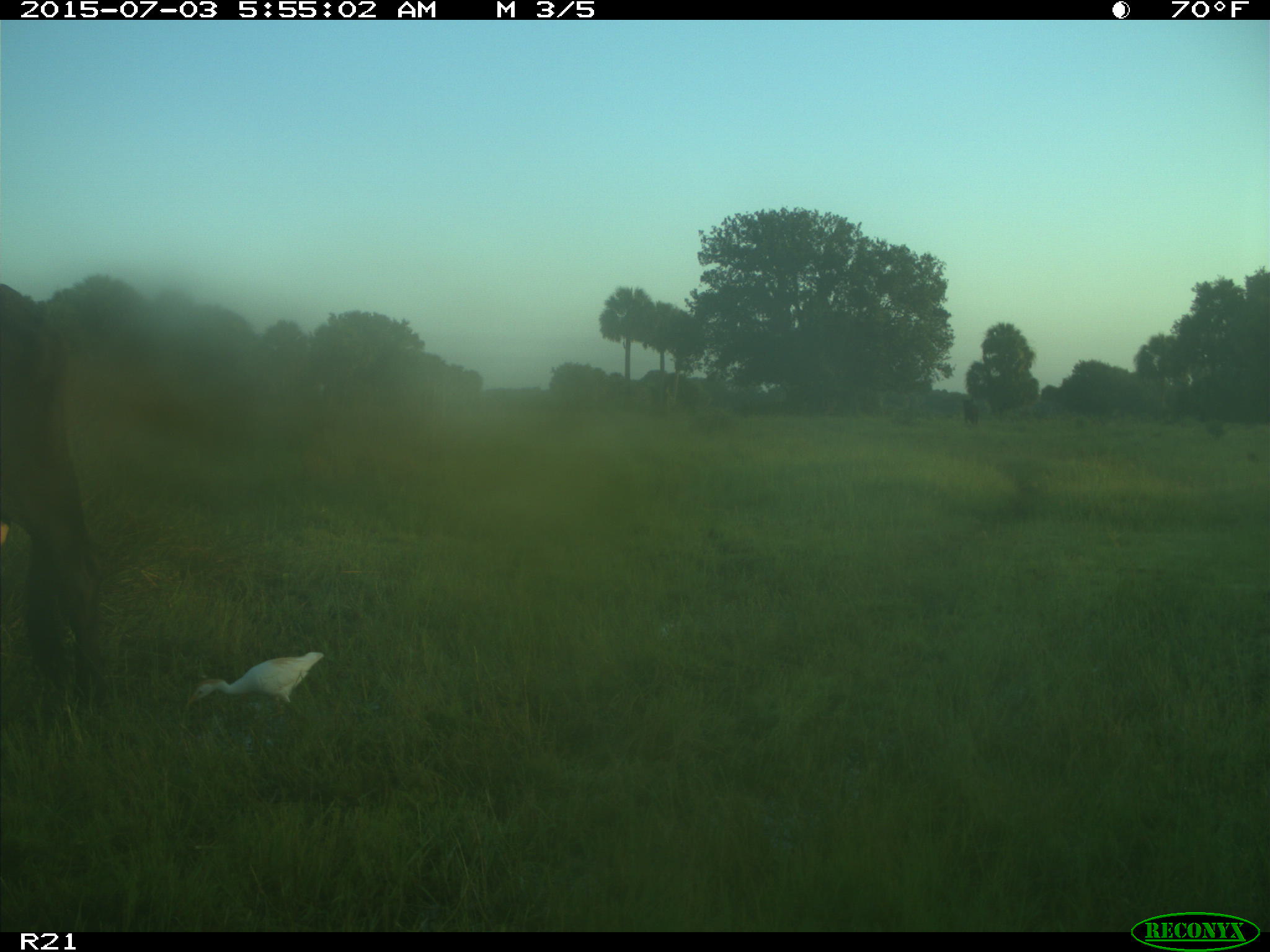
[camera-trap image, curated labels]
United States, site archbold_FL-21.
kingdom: Animalia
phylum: Chordata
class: Mammalia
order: Artiodactyla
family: Bovidae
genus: Bos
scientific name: Bos taurus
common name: domestic cow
Bos taurus (domestic cow).